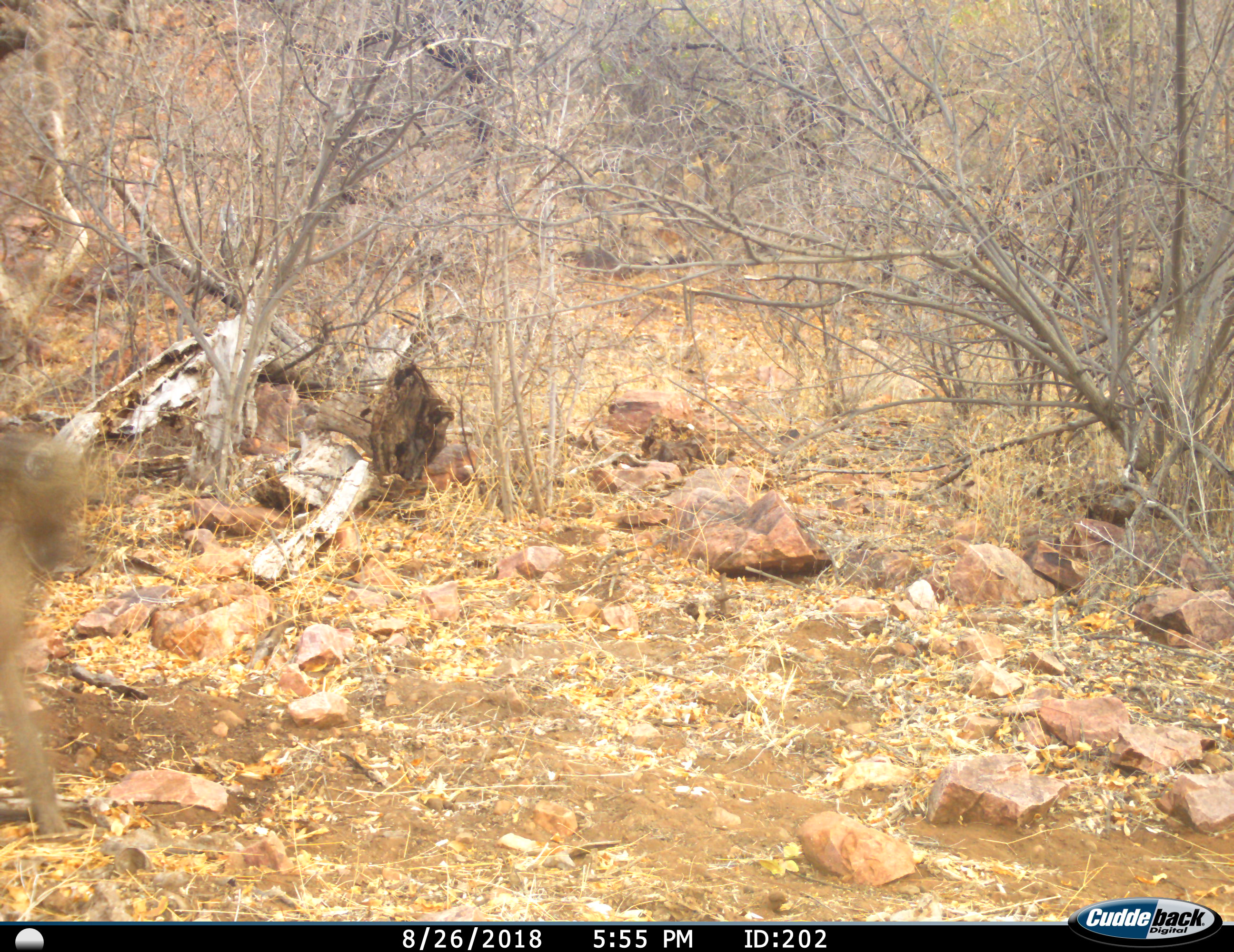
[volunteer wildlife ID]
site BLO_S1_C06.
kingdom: Animalia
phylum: Chordata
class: Mammalia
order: Primates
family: Cercopithecidae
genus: Papio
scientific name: Papio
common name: baboon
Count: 1.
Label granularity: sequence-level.